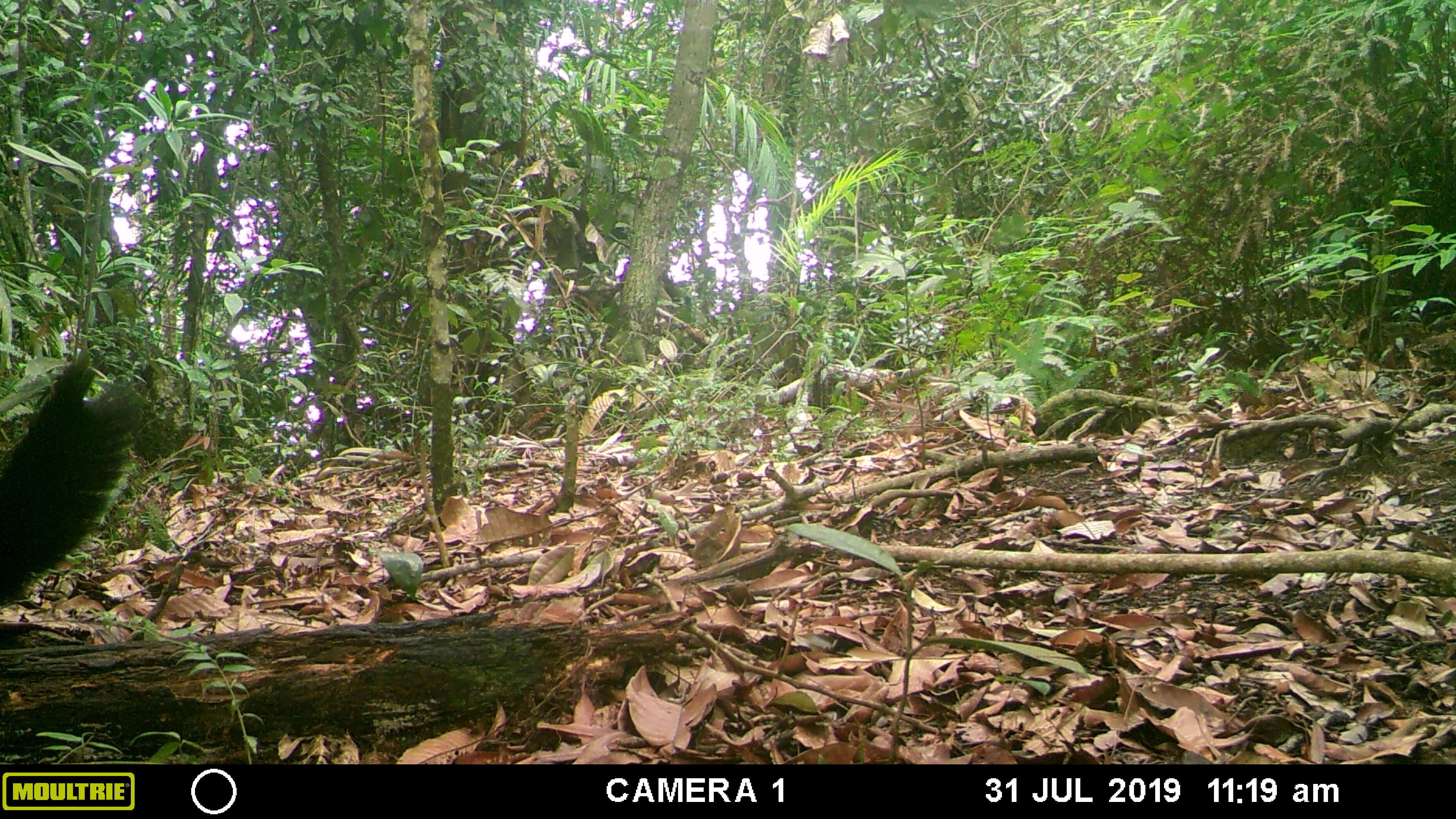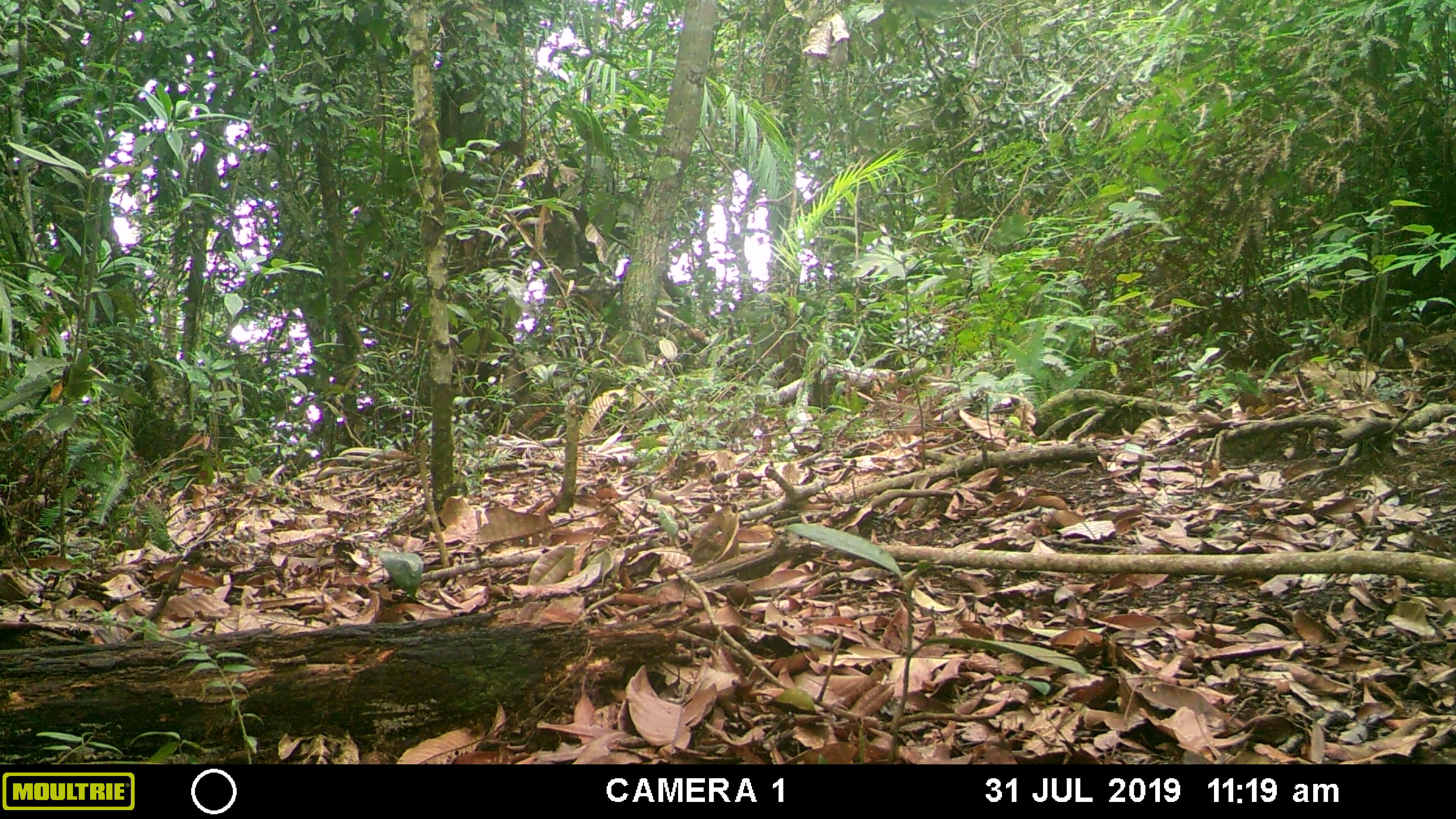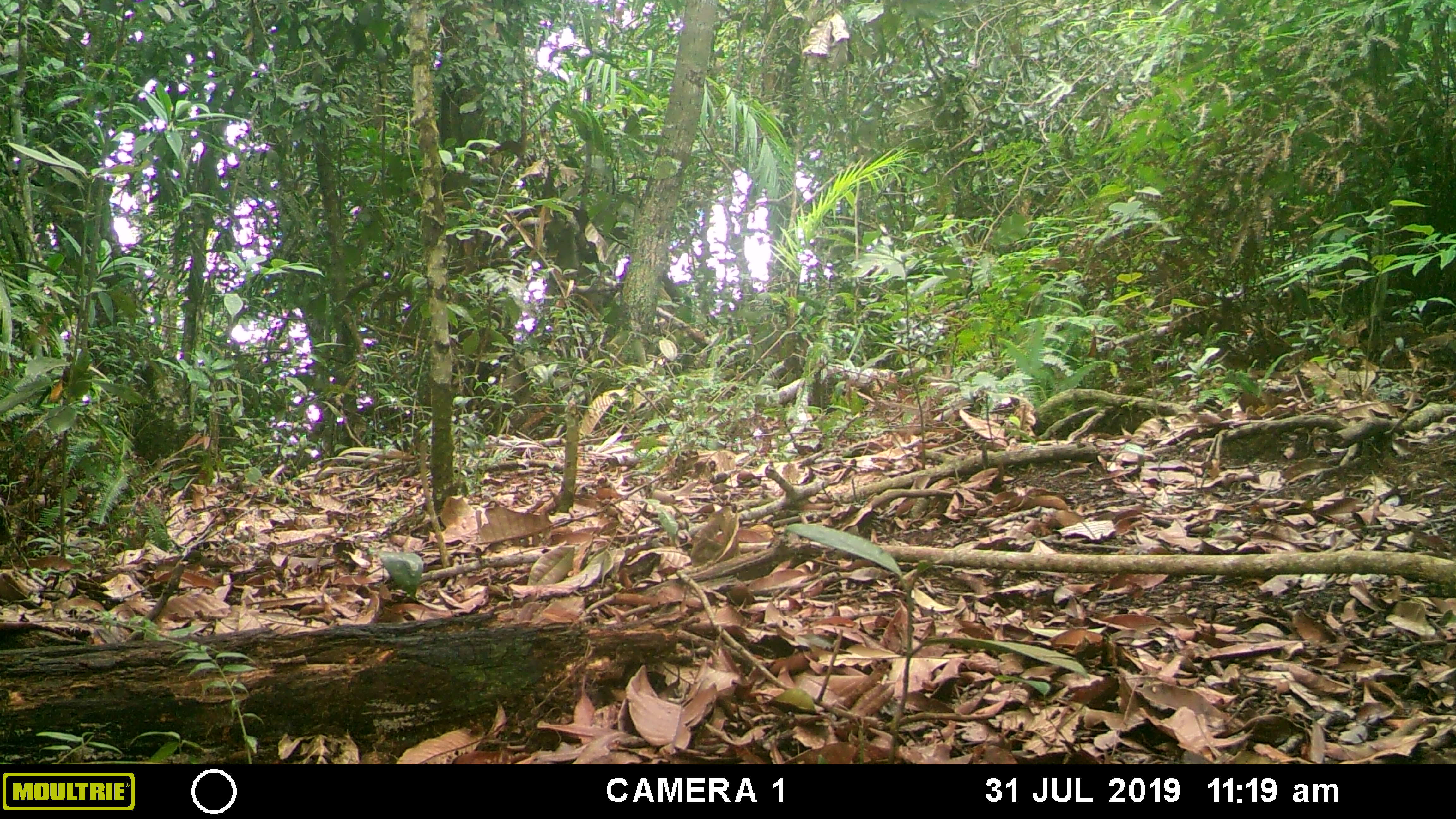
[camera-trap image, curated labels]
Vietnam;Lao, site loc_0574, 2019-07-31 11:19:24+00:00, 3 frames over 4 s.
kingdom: Animalia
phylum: Chordata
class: Mammalia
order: Rodentia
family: Sciuridae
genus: Ratufa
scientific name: Ratufa bicolor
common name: black giant squirrel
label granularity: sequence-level